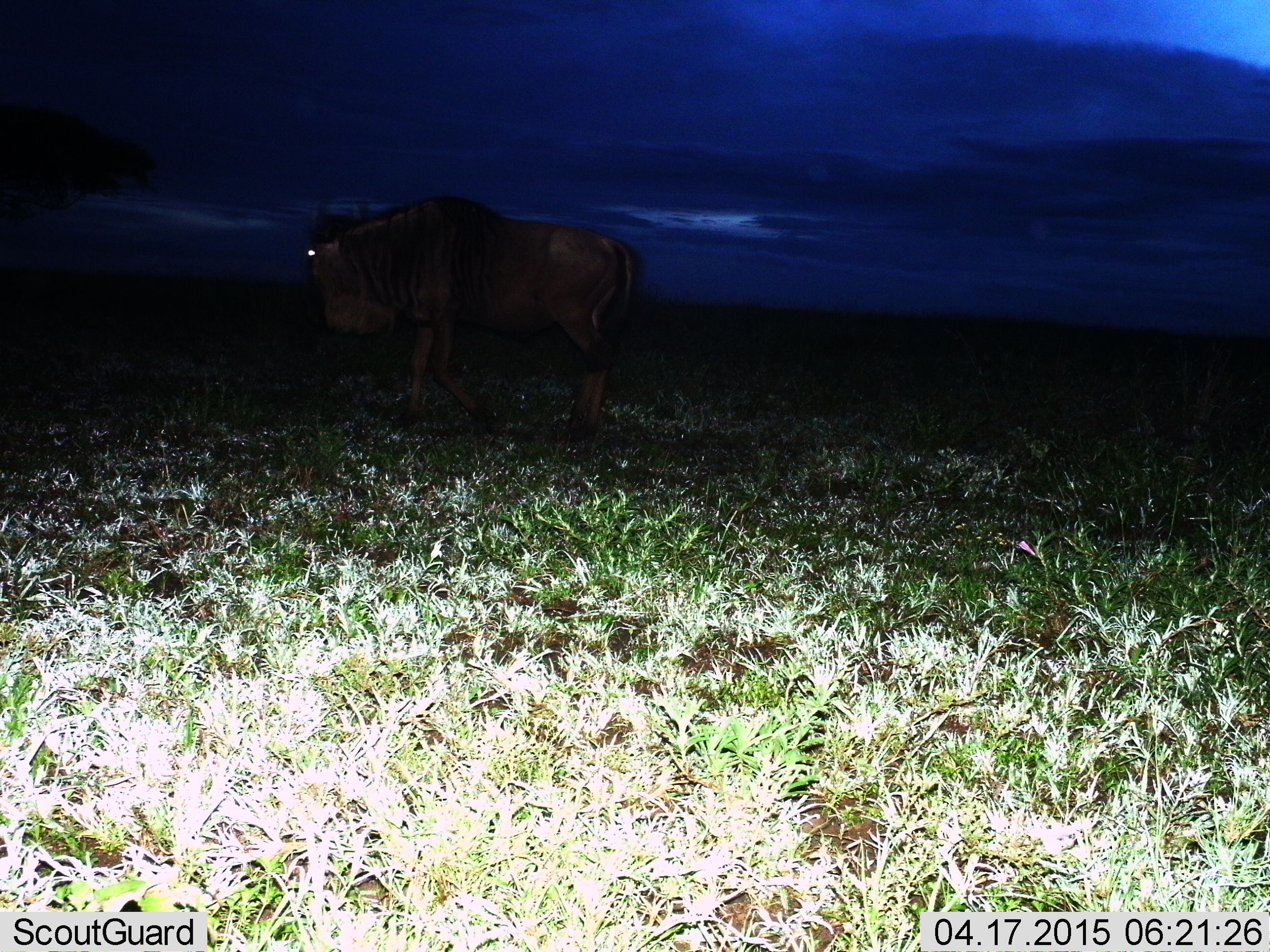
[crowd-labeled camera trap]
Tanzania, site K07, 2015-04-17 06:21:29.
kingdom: Animalia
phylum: Chordata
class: Mammalia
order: Artiodactyla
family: Bovidae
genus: Connochaetes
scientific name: Connochaetes taurinus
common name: blue wildebeest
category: wildebeest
Wildebeest (blue wildebeest) (Connochaetes taurinus), count 1. Behavior (volunteer vote fractions): standing 80%, resting 0%, moving 20%, interacting 0%. Young present (vote fraction): 0%. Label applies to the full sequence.